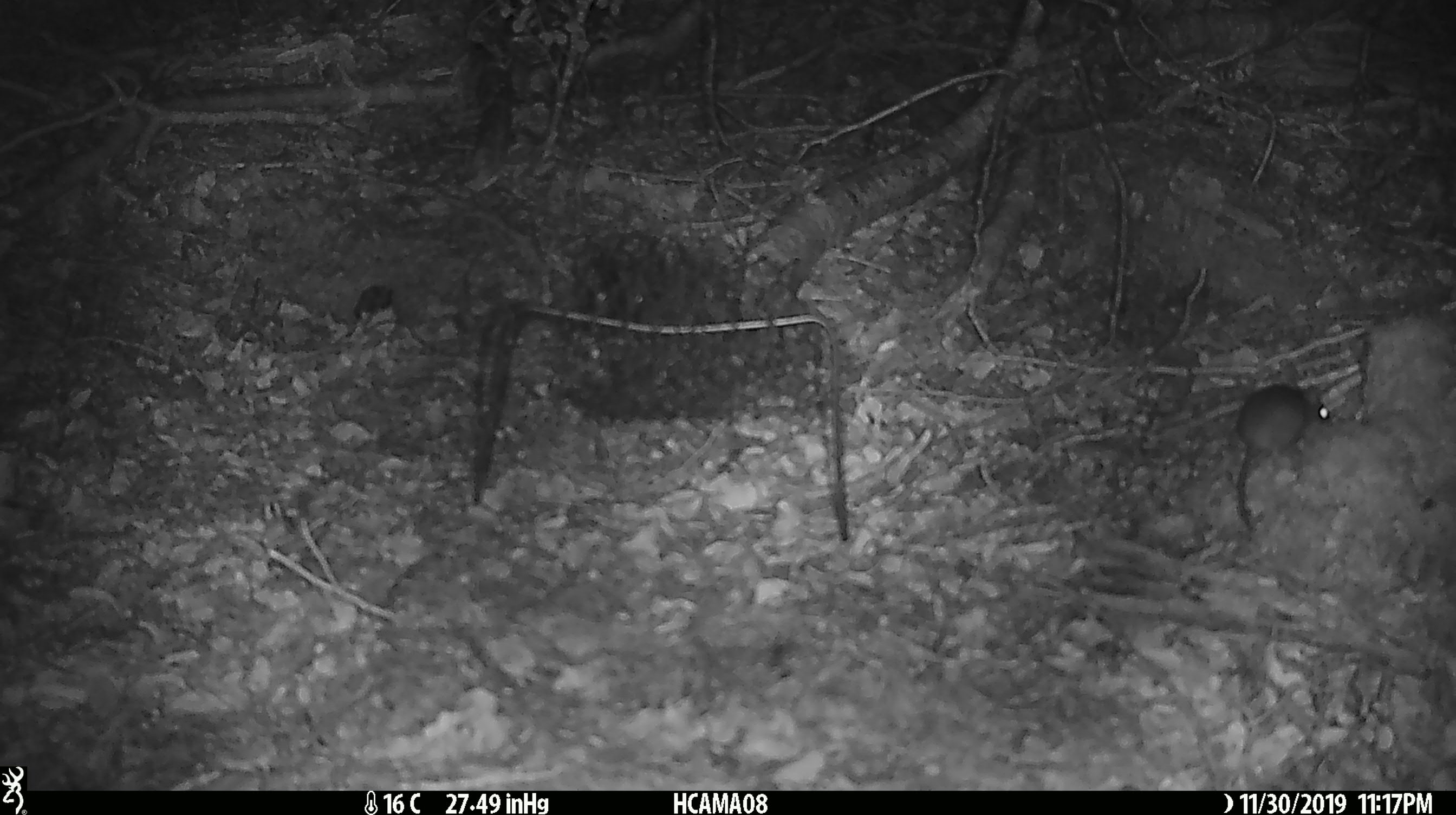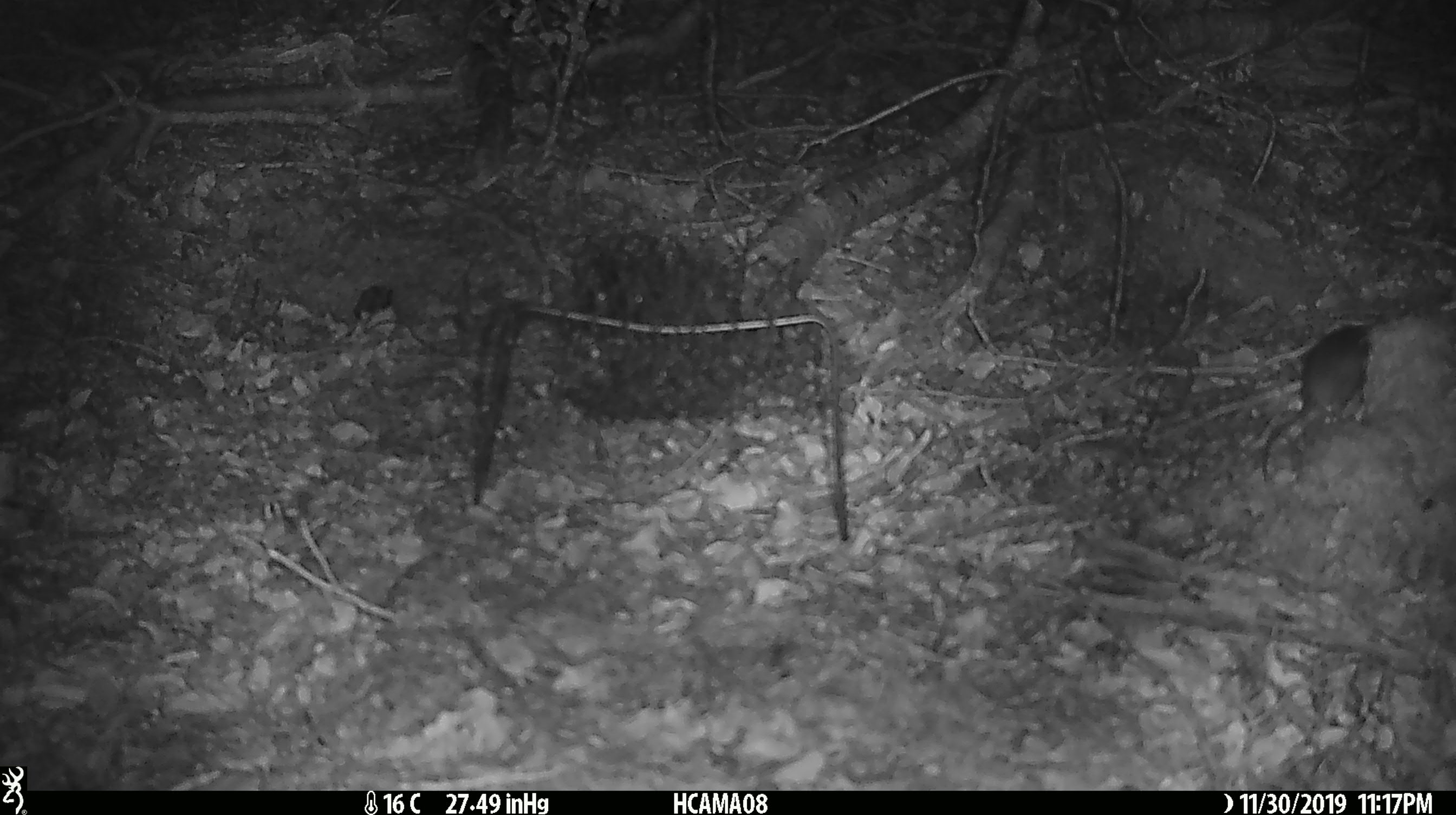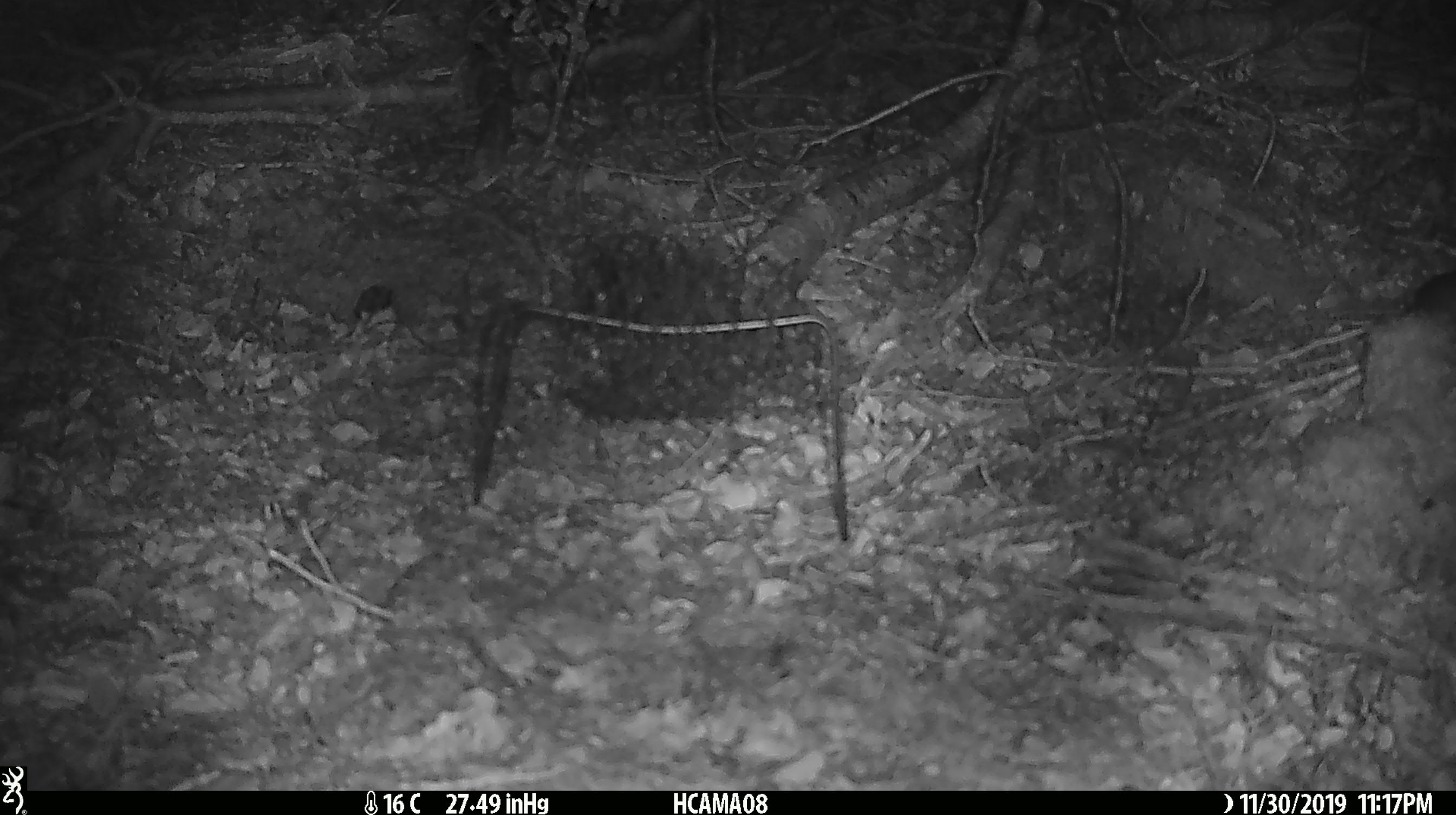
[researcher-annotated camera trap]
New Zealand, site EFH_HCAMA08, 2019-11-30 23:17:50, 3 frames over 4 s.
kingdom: Animalia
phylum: Chordata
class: Mammalia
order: Rodentia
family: Muridae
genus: Mus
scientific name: Mus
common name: mouse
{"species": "mouse (Mus)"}